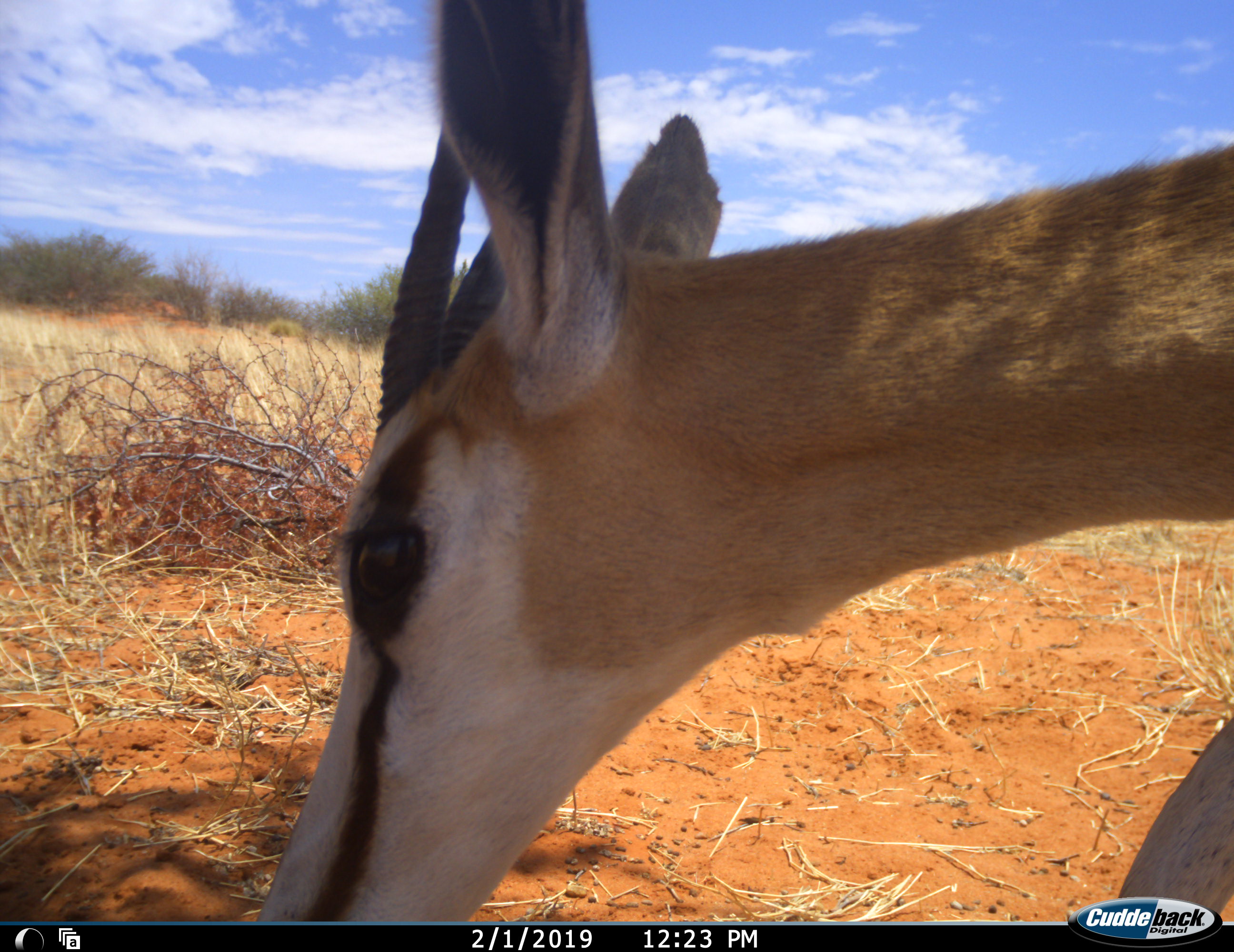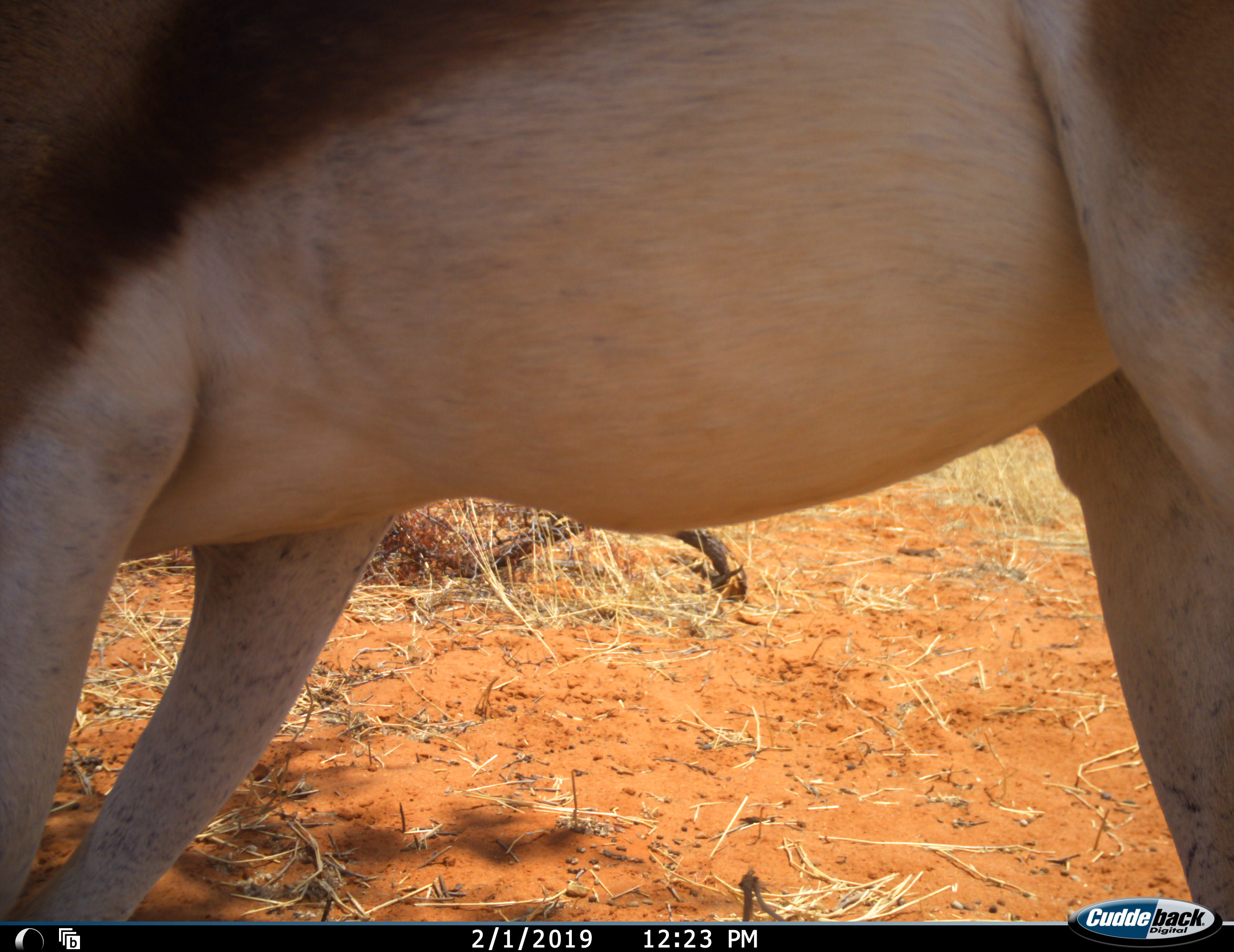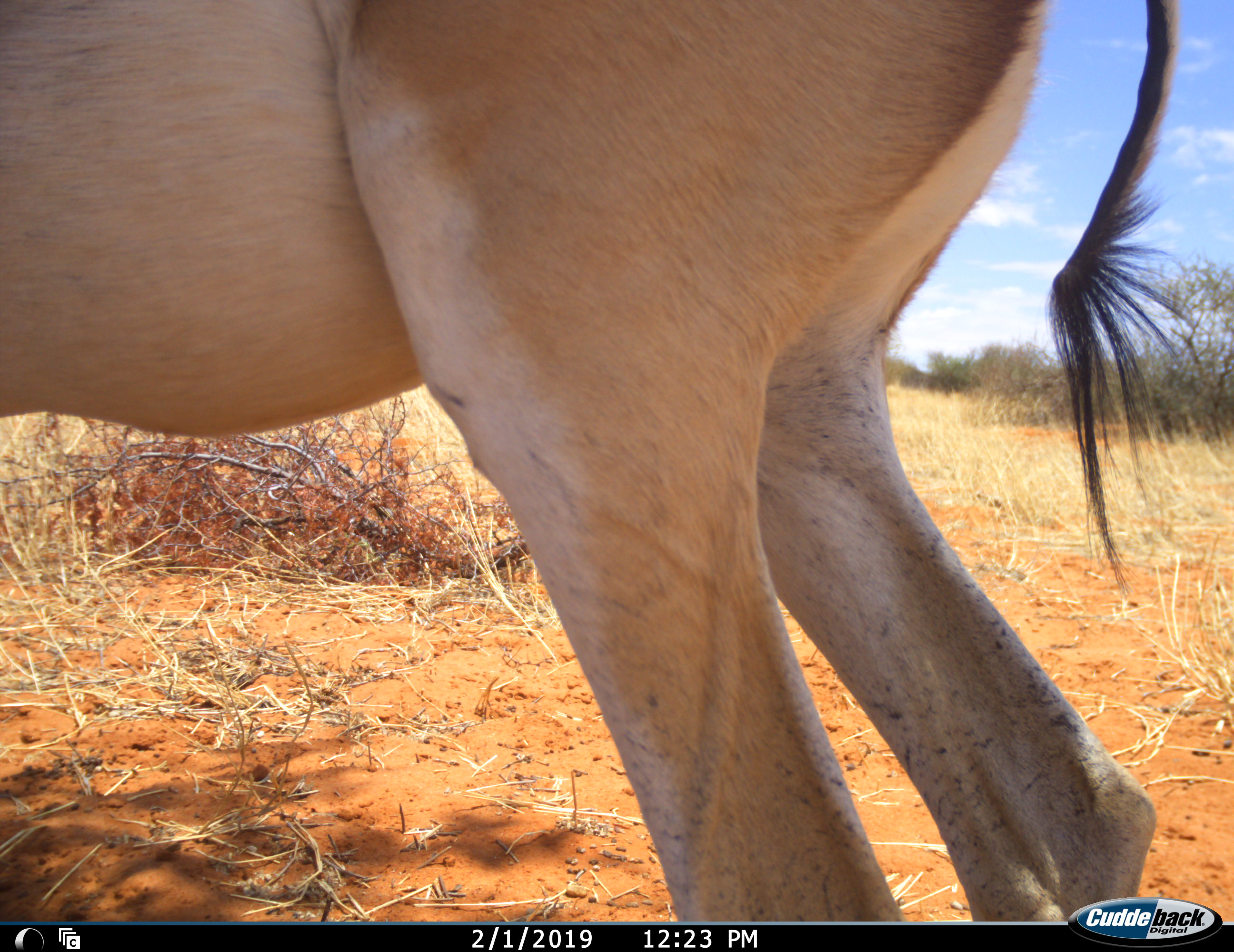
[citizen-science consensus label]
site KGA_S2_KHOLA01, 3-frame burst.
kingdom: Animalia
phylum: Chordata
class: Mammalia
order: Artiodactyla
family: Bovidae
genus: Antidorcas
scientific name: Antidorcas marsupialis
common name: springbok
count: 1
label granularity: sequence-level